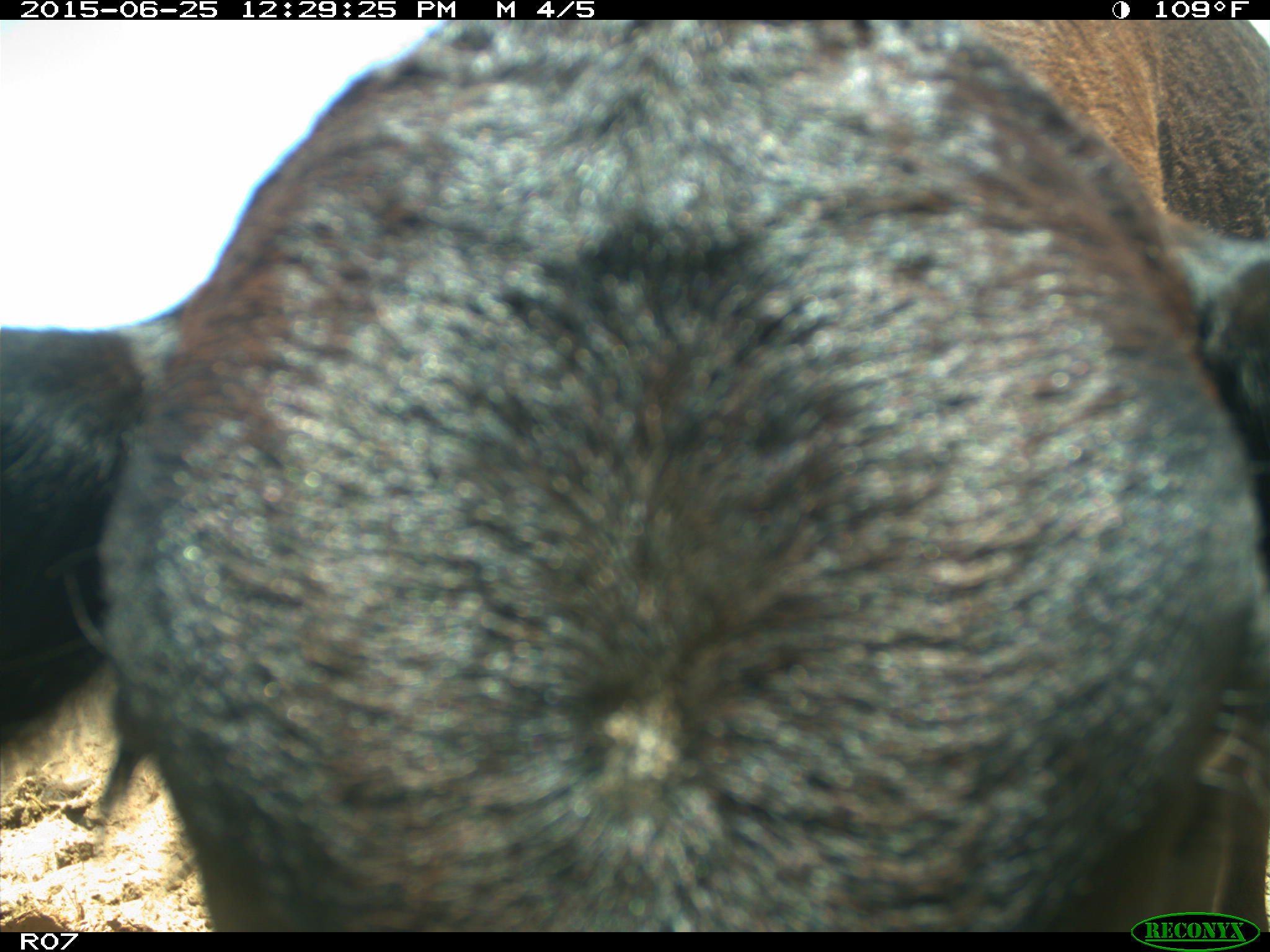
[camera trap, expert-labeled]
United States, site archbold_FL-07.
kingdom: Animalia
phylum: Chordata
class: Mammalia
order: Artiodactyla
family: Bovidae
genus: Bos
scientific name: Bos taurus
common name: domestic cow